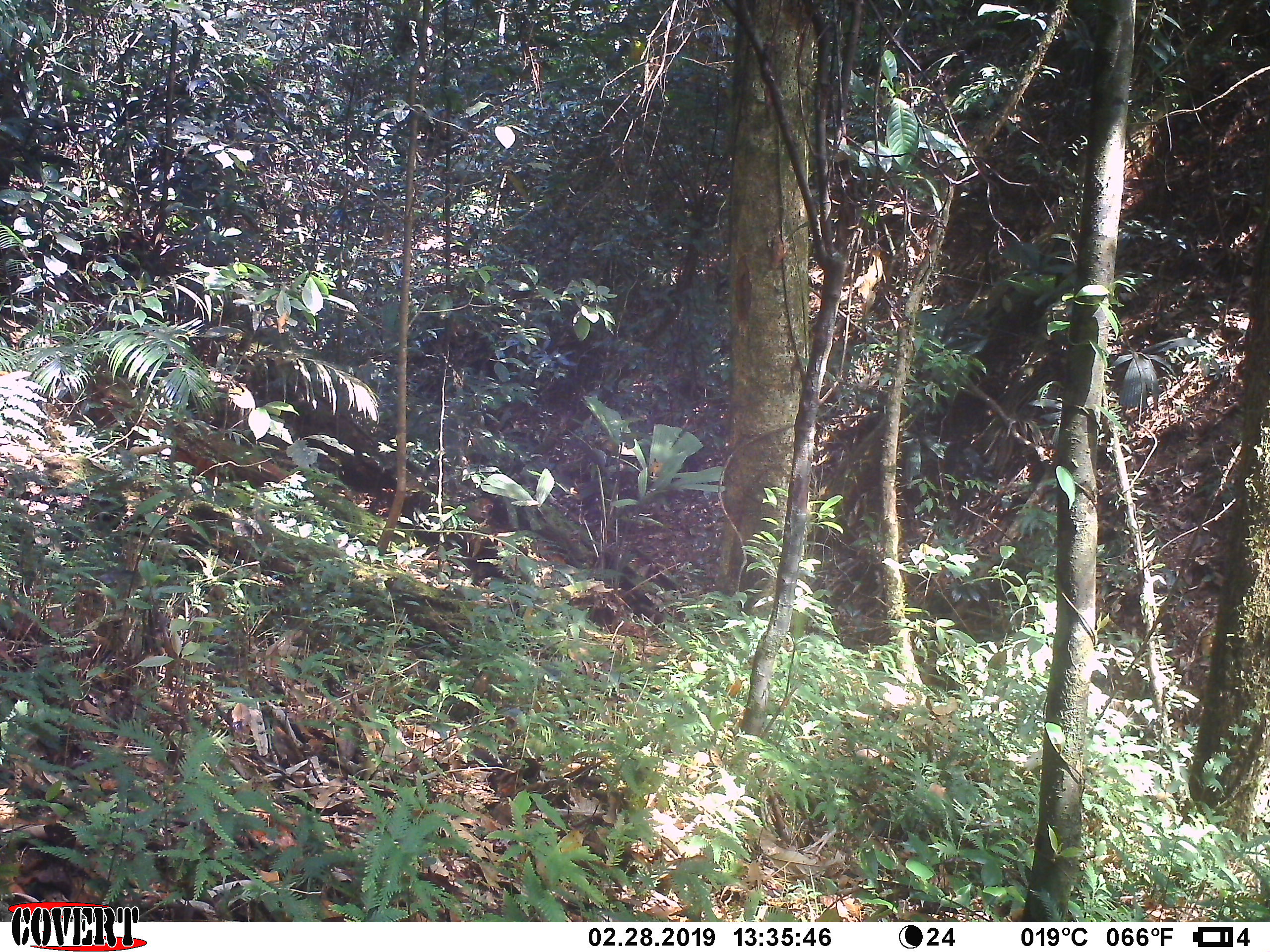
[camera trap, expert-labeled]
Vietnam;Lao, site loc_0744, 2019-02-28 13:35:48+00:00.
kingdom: Animalia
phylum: Chordata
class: Mammalia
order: Artiodactyla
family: Cervidae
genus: Muntiacus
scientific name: Muntiacus rooseveltorum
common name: roosevelt's muntjac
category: roosevelts muntjac group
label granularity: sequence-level